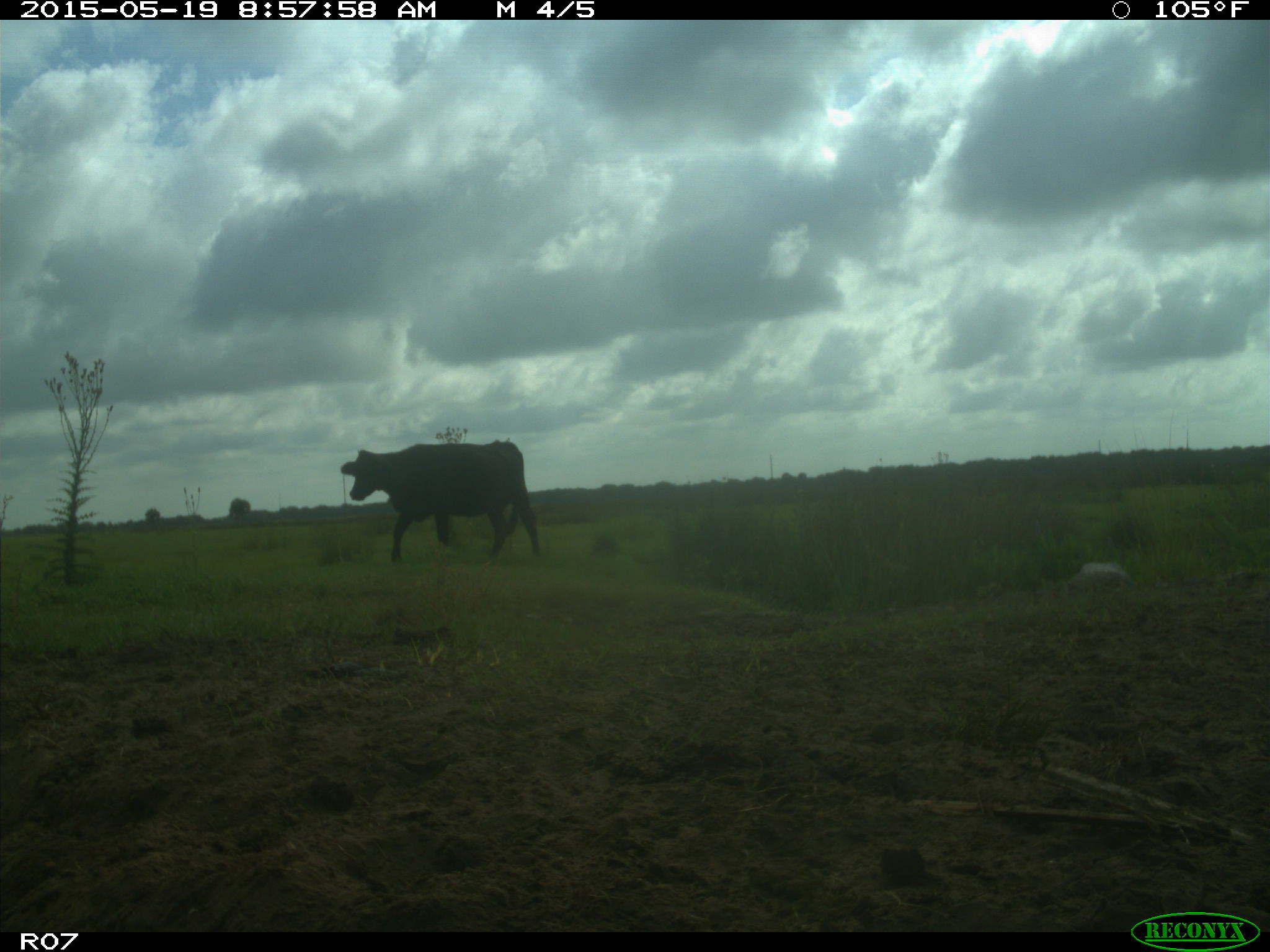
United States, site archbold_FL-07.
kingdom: Animalia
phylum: Chordata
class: Mammalia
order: Artiodactyla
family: Bovidae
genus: Bos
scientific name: Bos taurus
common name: domestic cow